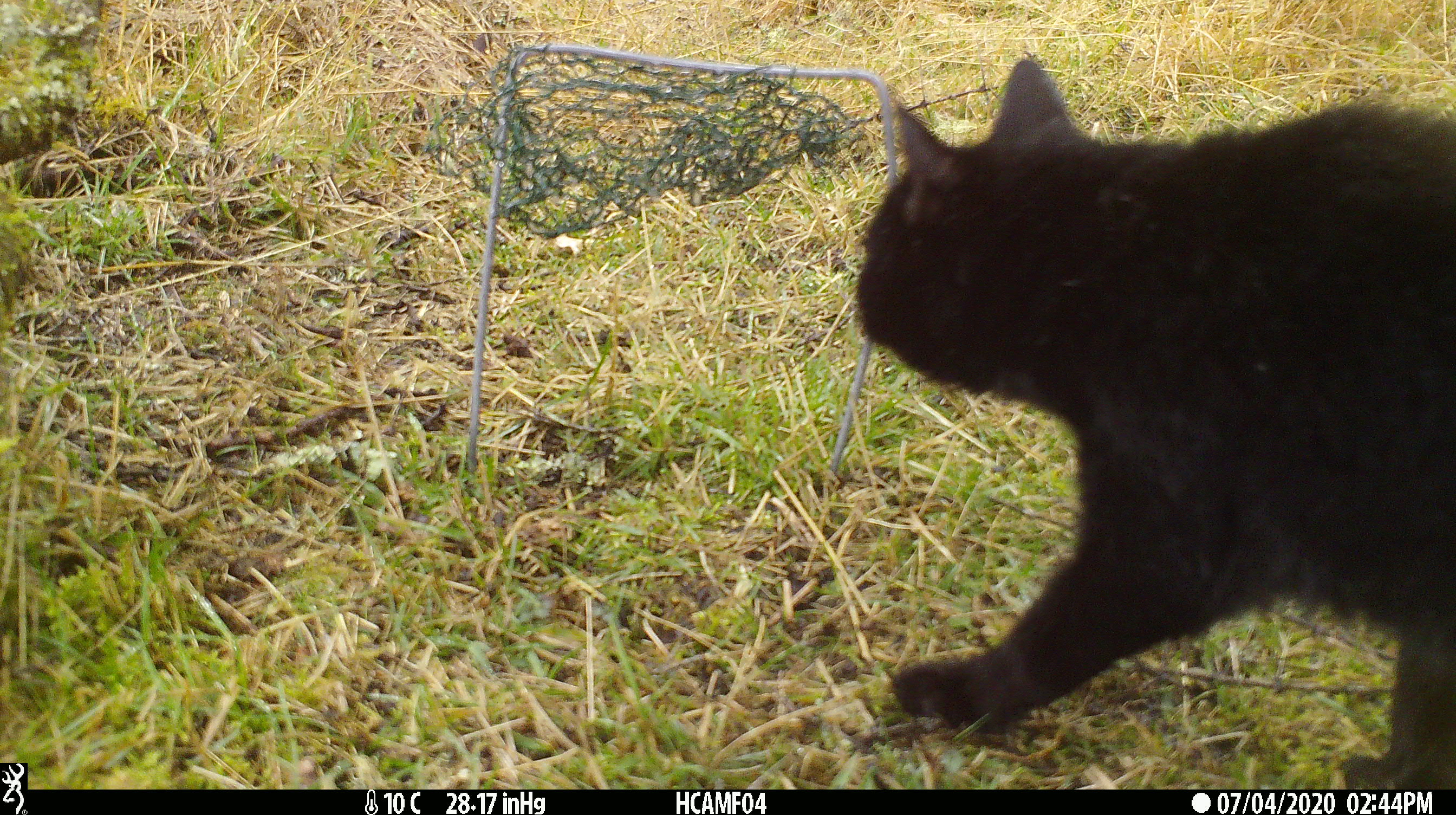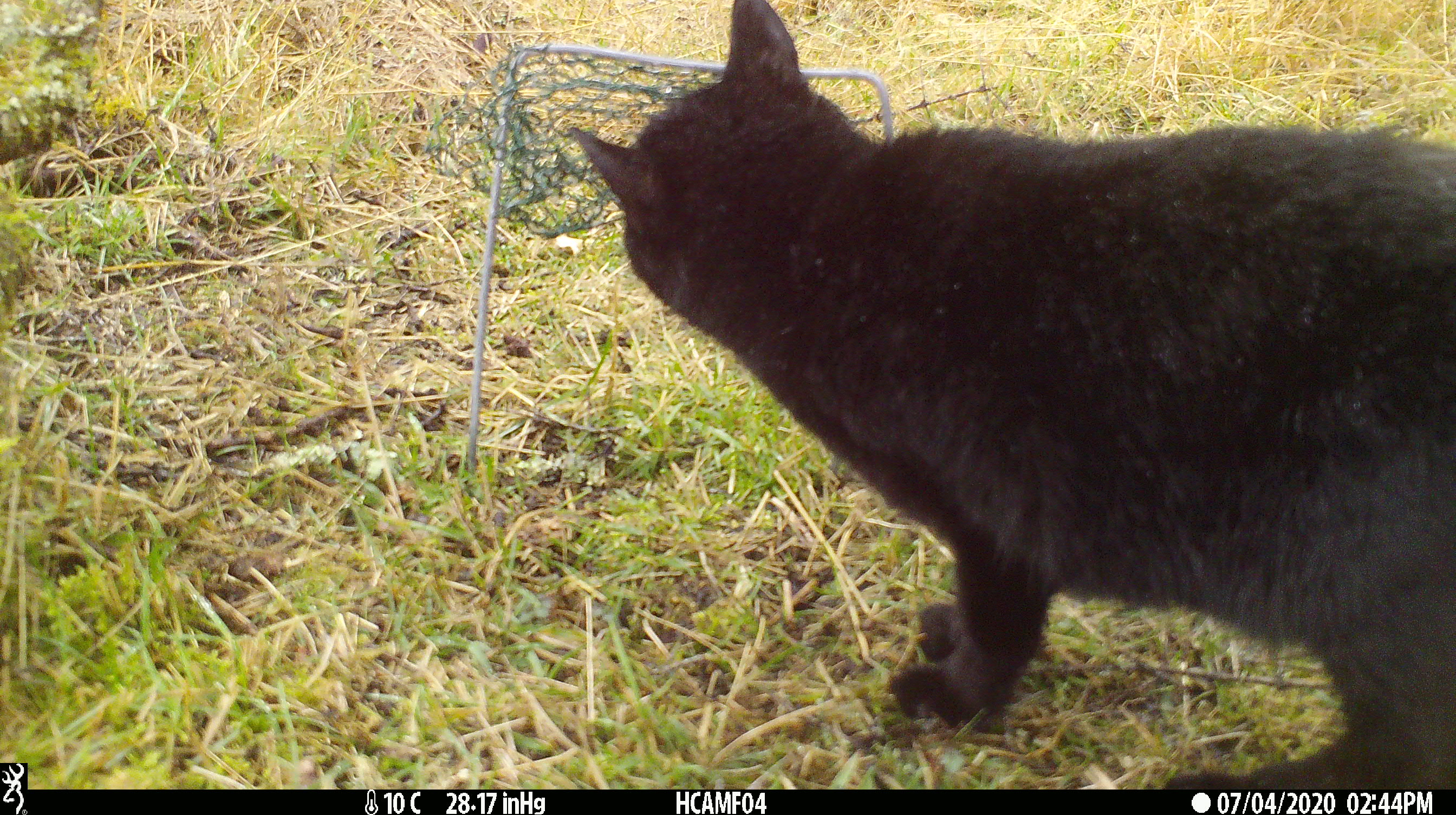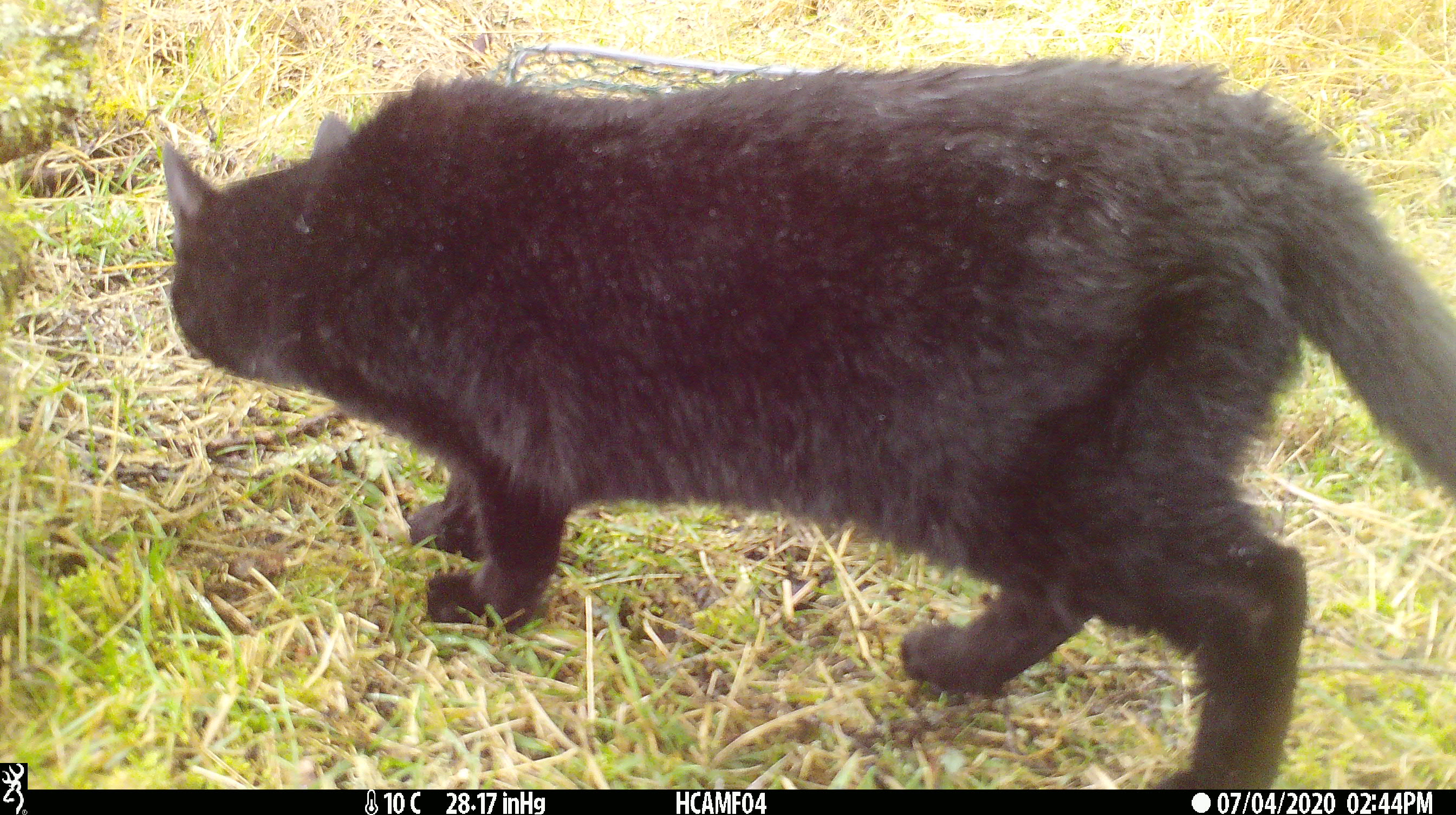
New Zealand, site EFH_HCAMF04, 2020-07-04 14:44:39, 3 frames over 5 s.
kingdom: Animalia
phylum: Chordata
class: Mammalia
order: Carnivora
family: Felidae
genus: Felis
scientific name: Felis catus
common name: domestic cat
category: cat